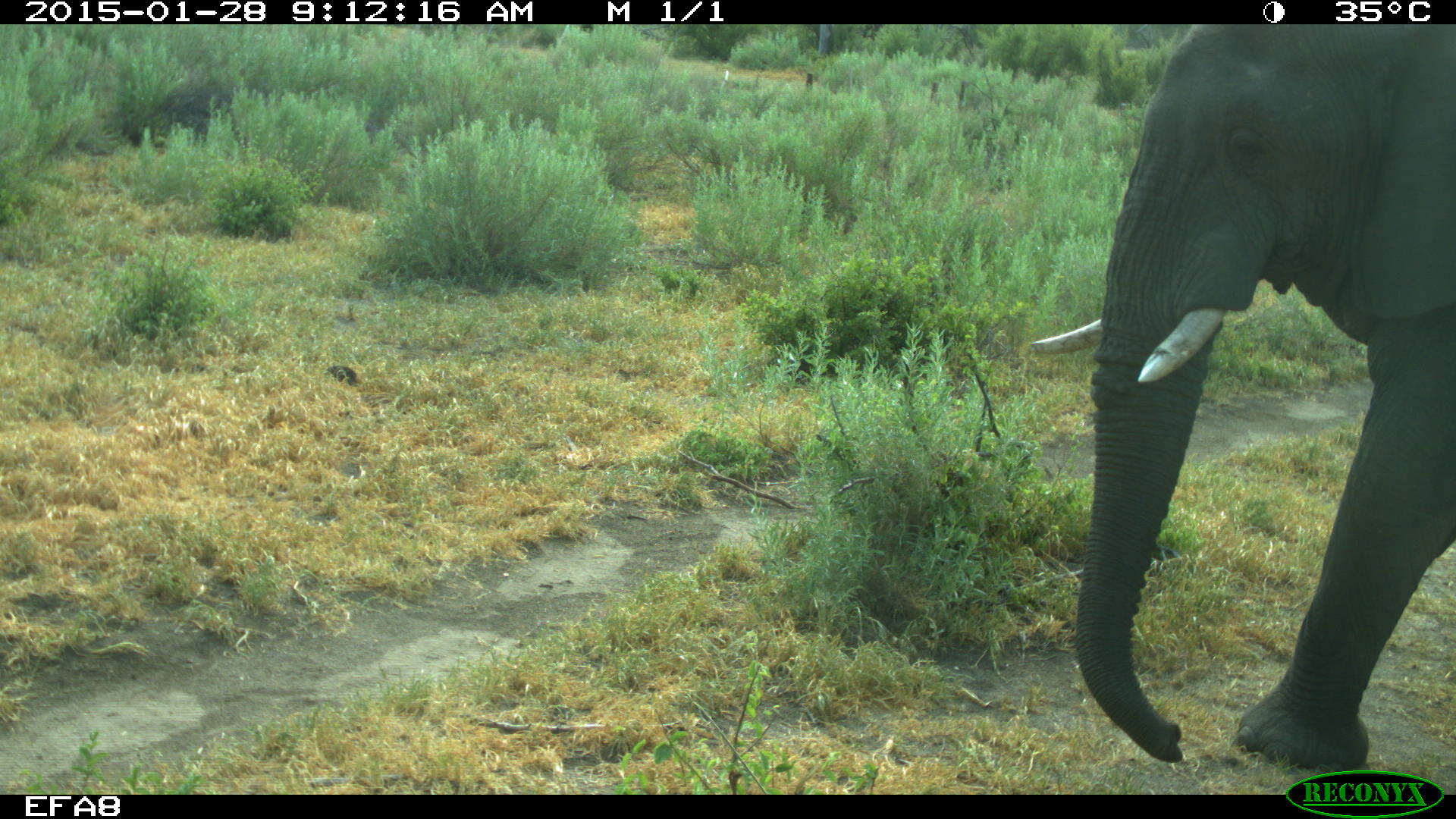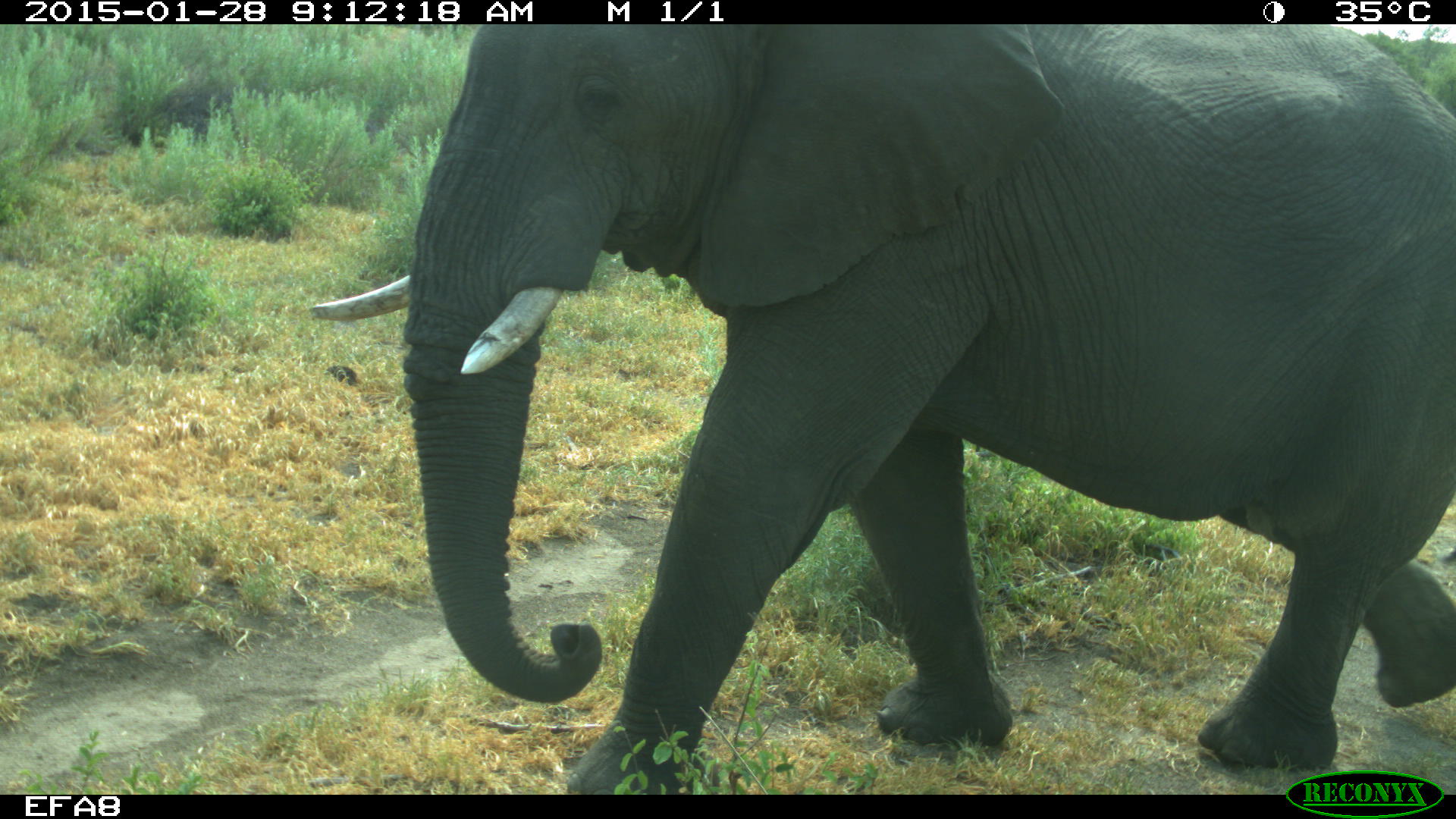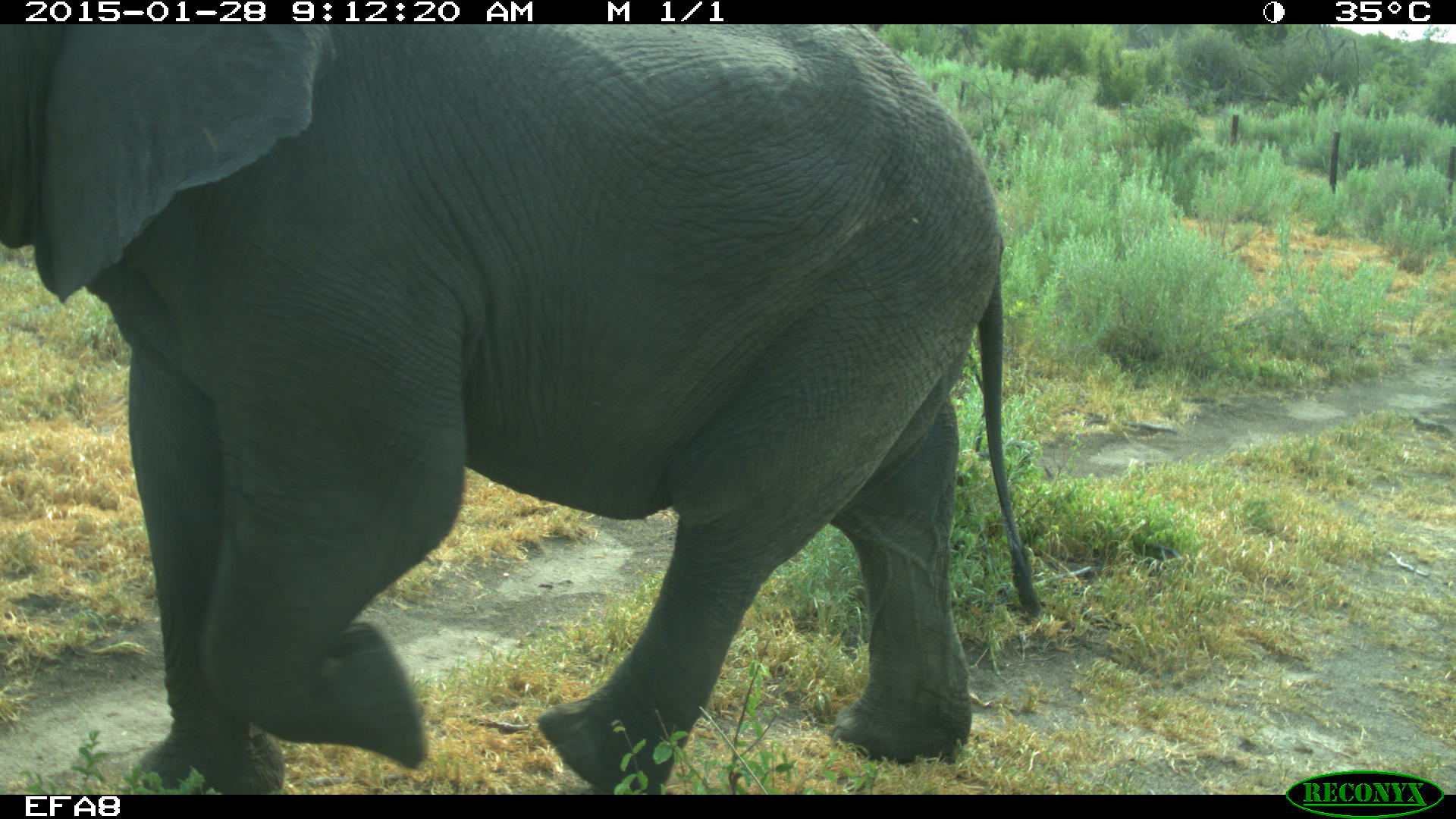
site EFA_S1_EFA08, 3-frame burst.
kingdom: Animalia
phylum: Chordata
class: Mammalia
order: Proboscidea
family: Elephantidae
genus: Loxodonta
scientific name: Loxodonta africana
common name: african bush elephant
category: elephant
Elephant (african bush elephant) (Loxodonta africana), count 1. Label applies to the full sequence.